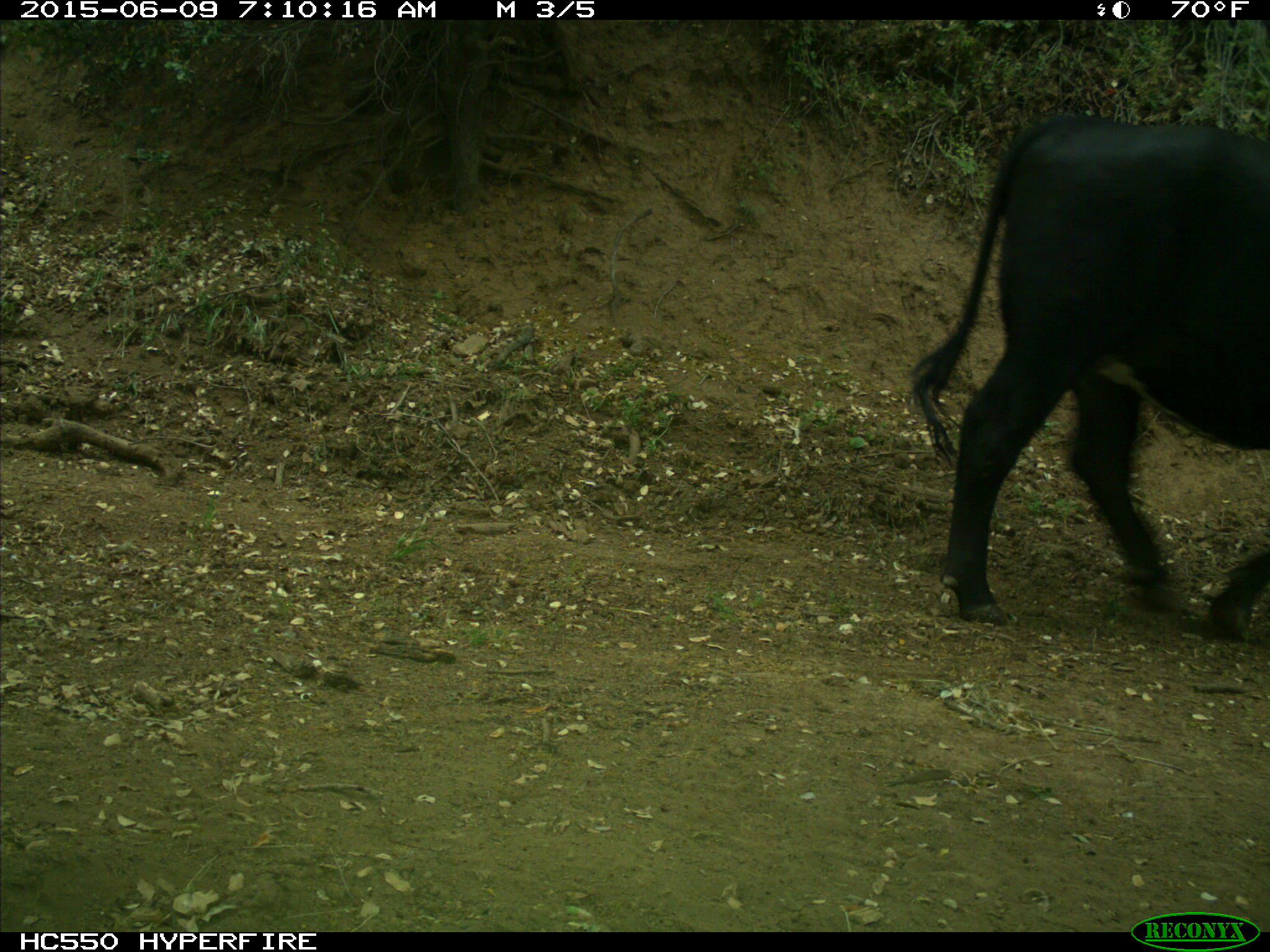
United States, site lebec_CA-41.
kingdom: Animalia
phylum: Chordata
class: Mammalia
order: Artiodactyla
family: Bovidae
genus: Bos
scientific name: Bos taurus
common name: domestic cow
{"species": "Bos taurus (domestic cow)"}